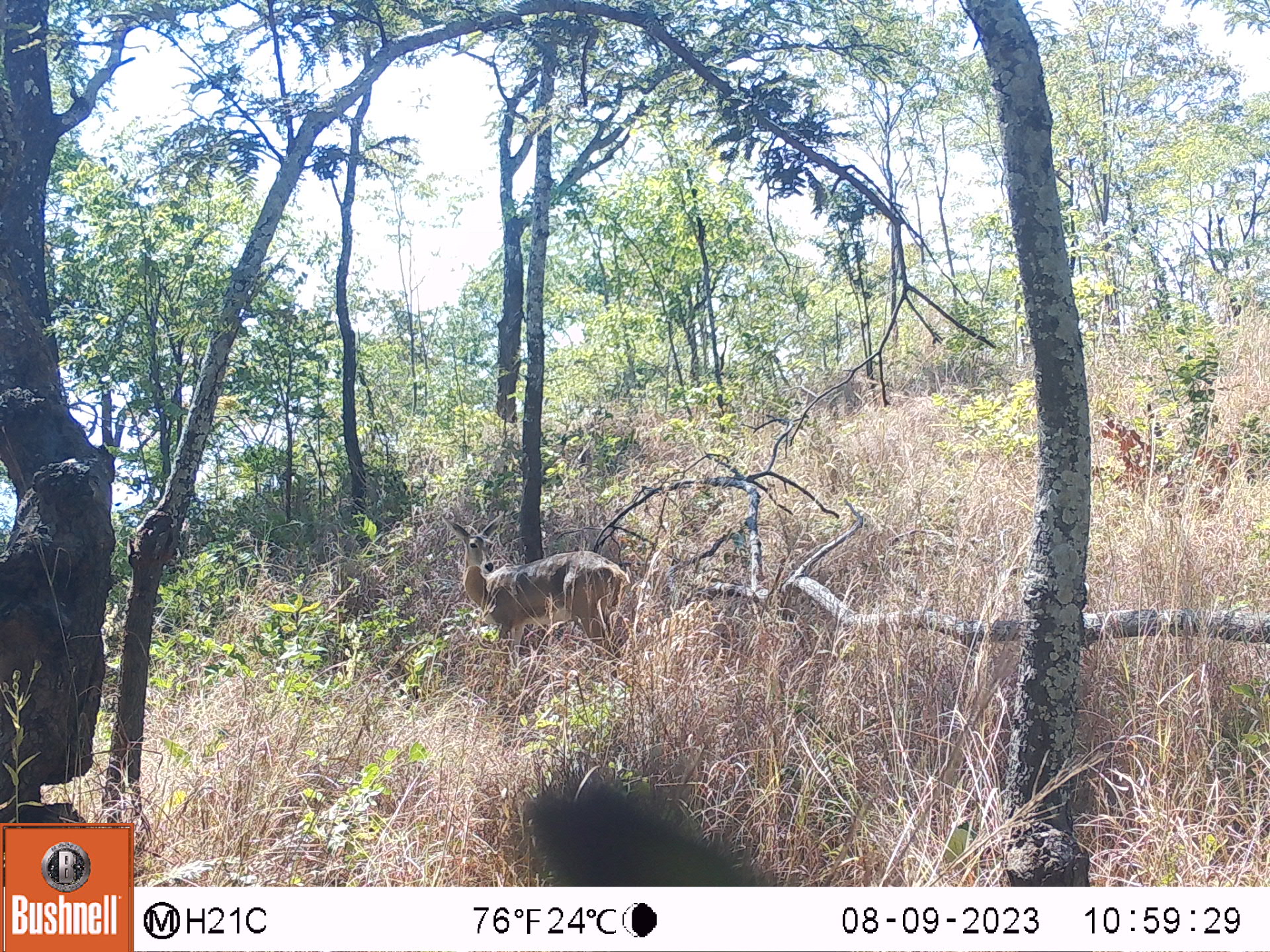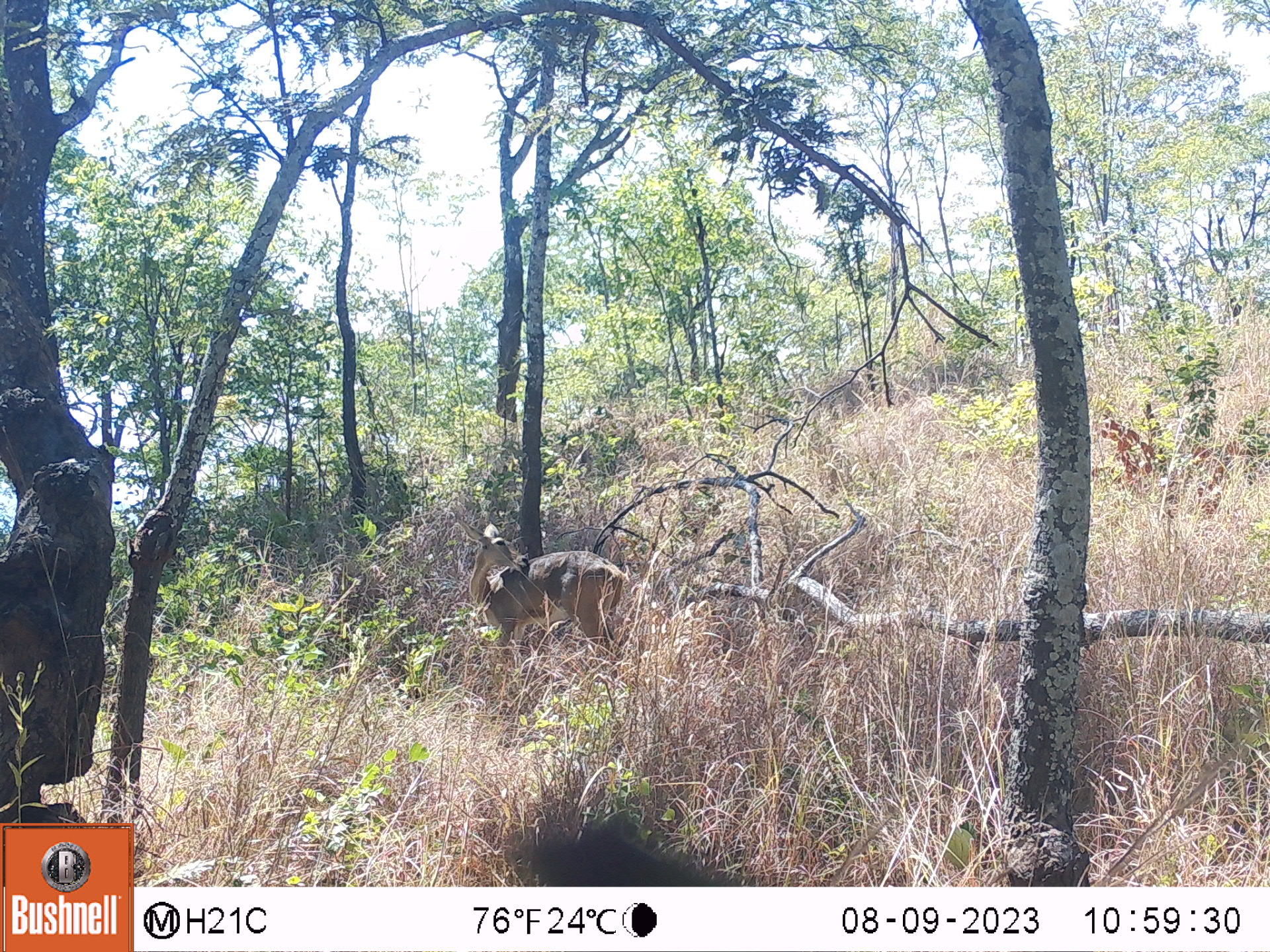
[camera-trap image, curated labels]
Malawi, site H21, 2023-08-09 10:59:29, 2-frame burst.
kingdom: Animalia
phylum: Chordata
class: Mammalia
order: Artiodactyla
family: Bovidae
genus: Redunca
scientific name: Redunca arundinum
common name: southern reedbuck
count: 1